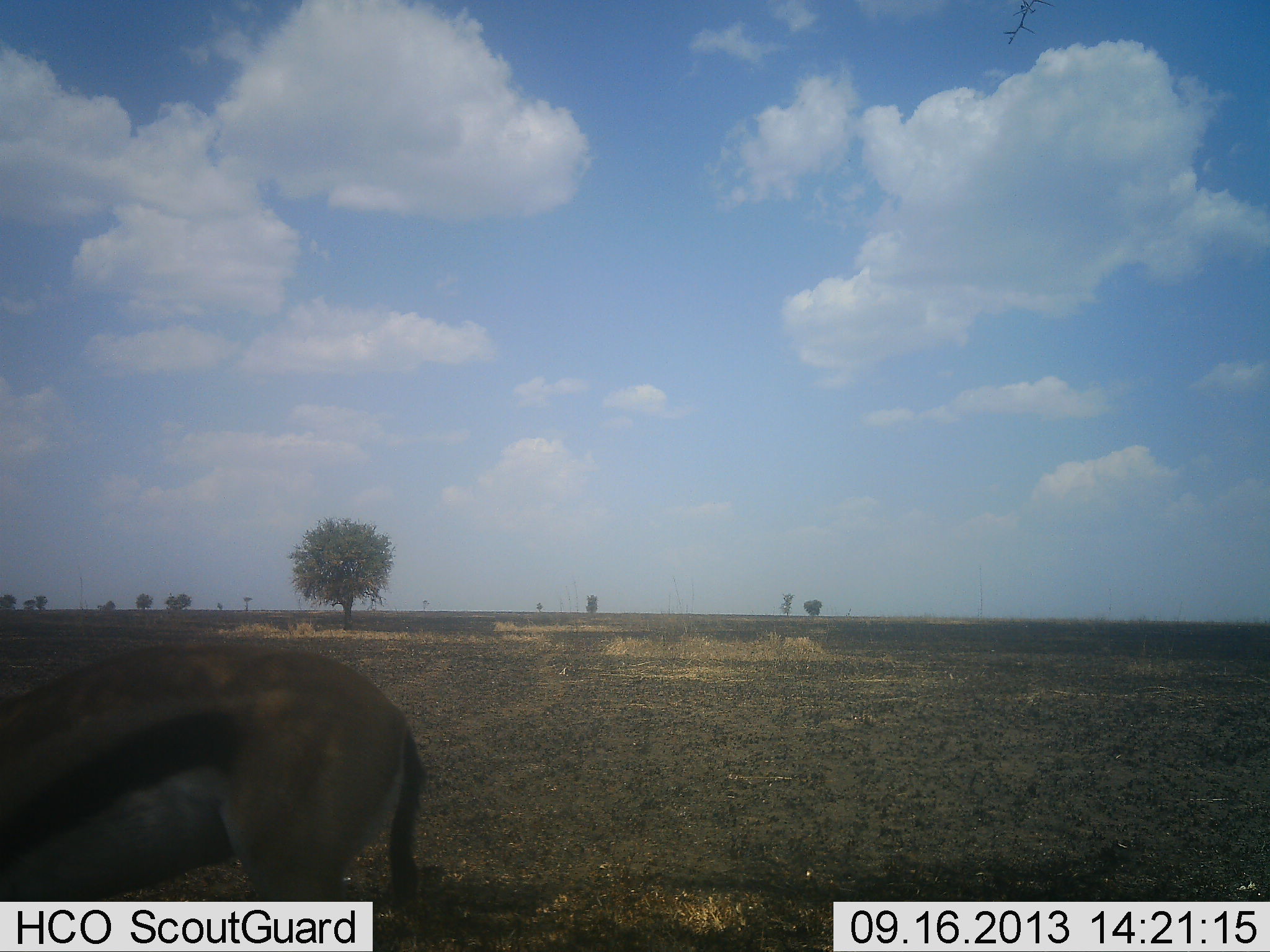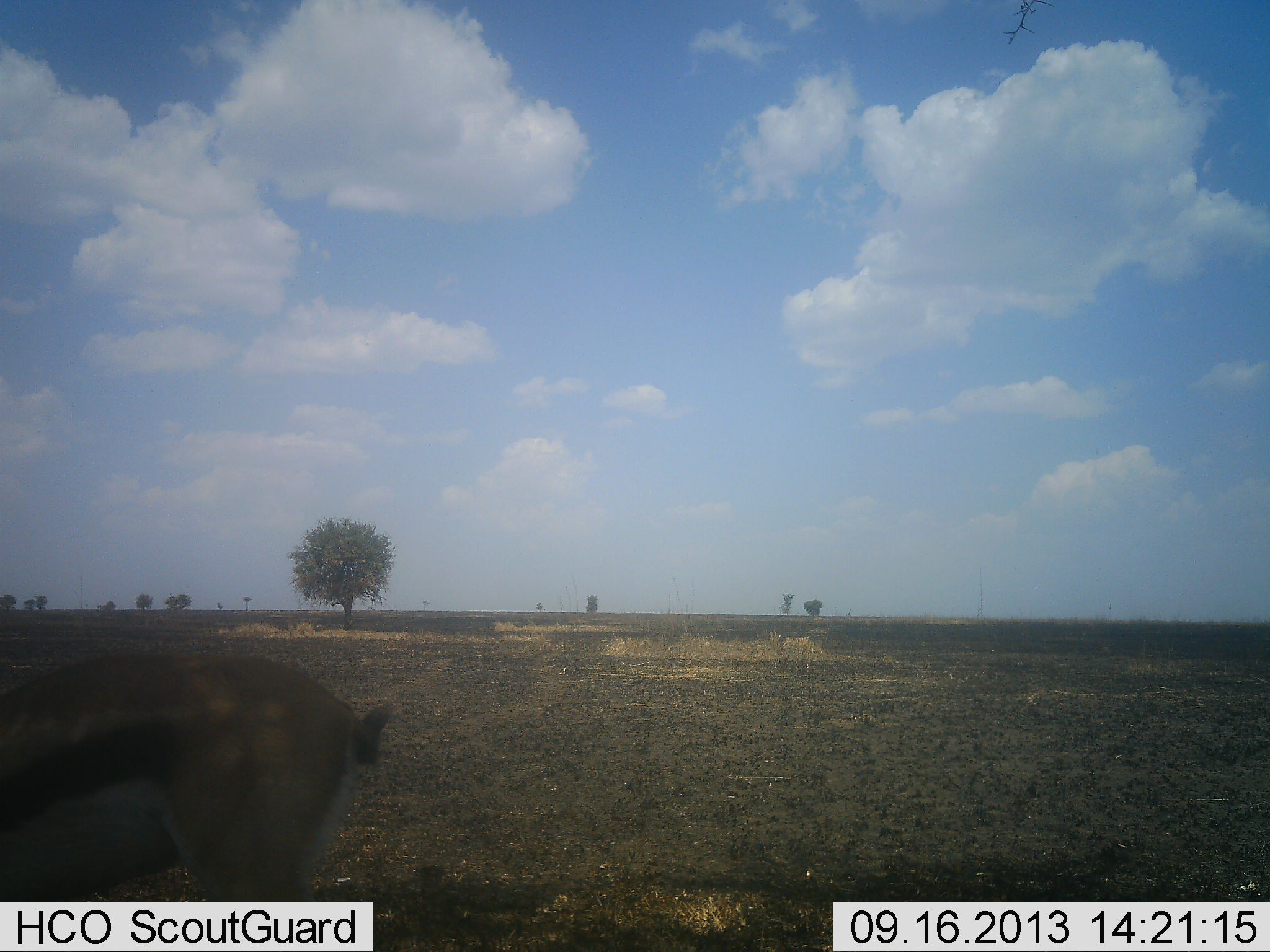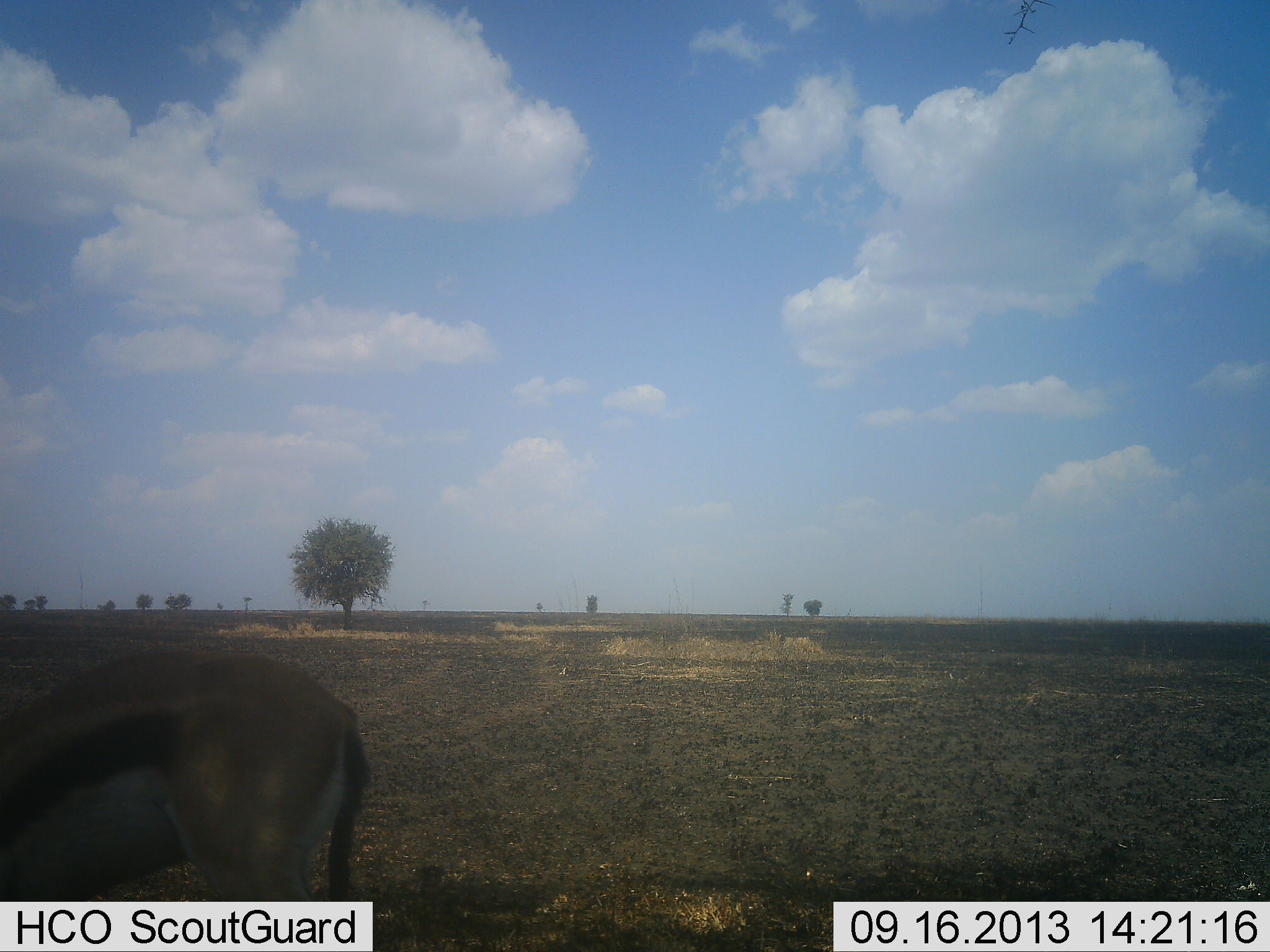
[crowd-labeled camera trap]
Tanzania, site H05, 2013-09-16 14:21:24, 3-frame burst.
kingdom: Animalia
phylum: Chordata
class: Mammalia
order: Artiodactyla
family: Bovidae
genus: Eudorcas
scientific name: Eudorcas thomsonii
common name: thomson's gazelle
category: gazellethomsons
Gazellethomsons (thomson's gazelle) (Eudorcas thomsonii), count 1. Behavior (volunteer vote fractions): standing 69%, resting 0%, moving 15%, interacting 0%. Young present (vote fraction): 0%. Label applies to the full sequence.